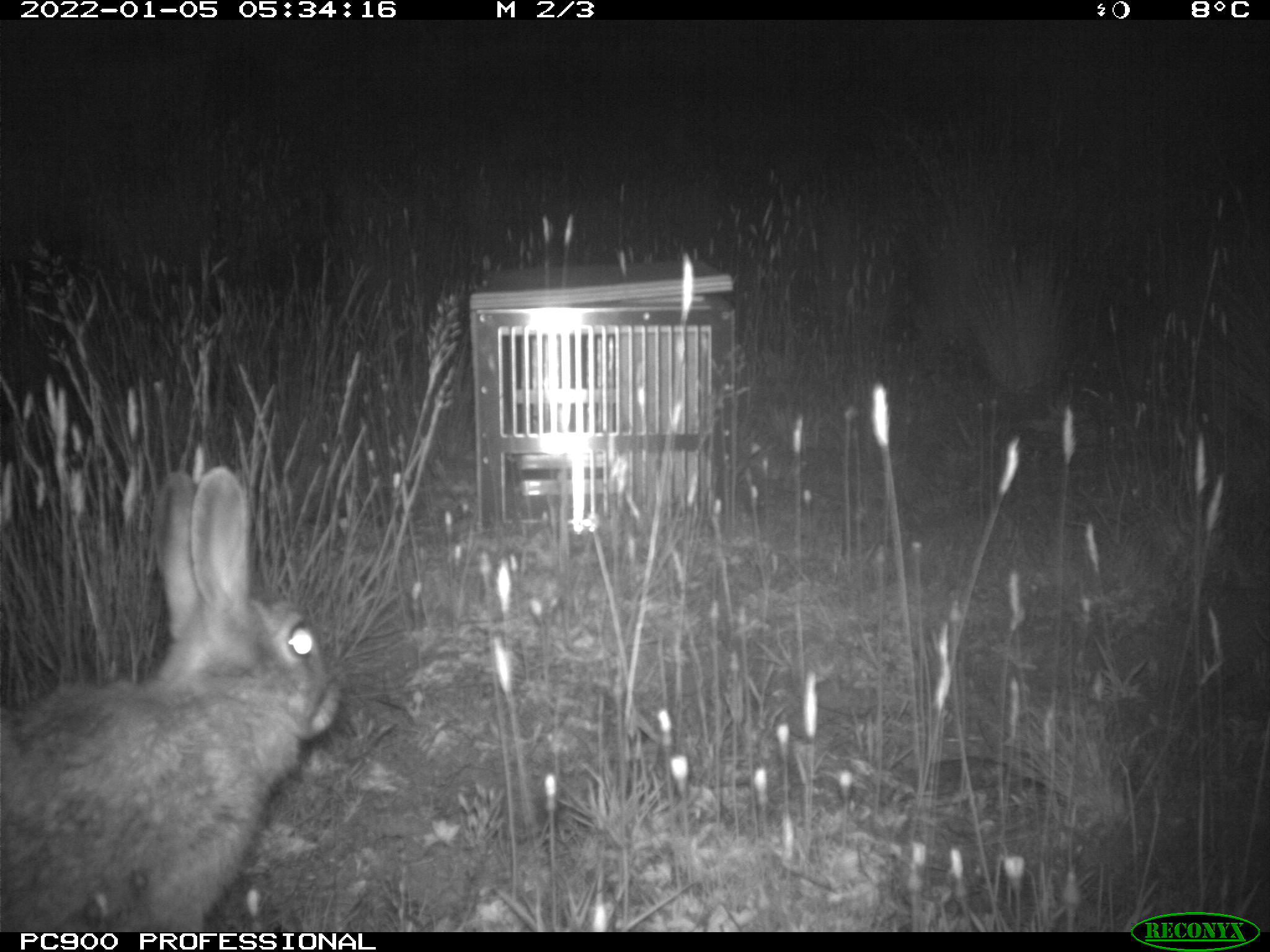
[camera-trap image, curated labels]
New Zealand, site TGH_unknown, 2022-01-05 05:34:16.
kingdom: Animalia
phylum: Chordata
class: Mammalia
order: Lagomorpha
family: Leporidae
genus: Oryctolagus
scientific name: Oryctolagus cuniculus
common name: european rabbit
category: rabbit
Rabbit (european rabbit) (Oryctolagus cuniculus).